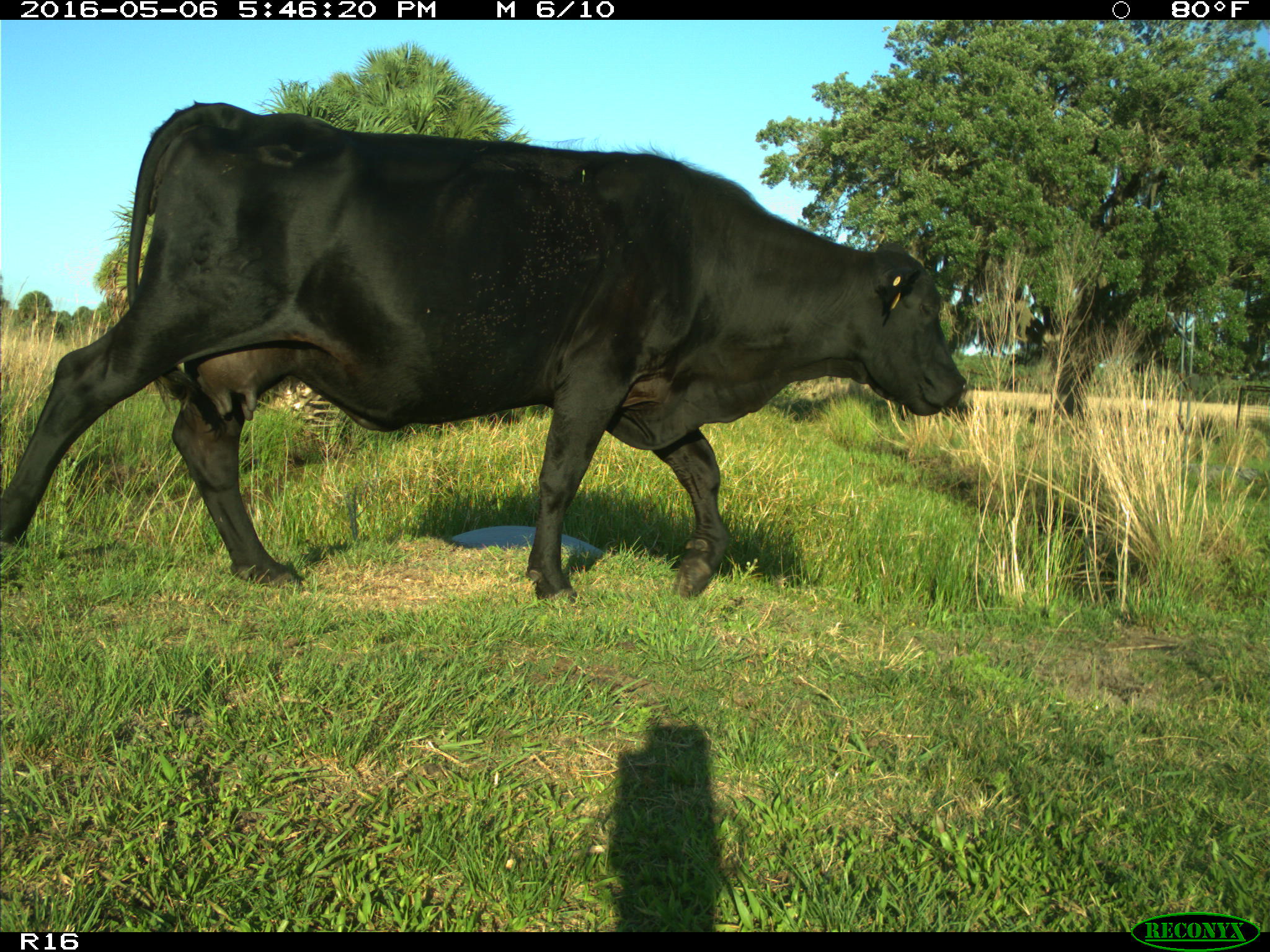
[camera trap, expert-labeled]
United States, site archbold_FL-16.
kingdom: Animalia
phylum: Chordata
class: Mammalia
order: Artiodactyla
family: Bovidae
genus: Bos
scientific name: Bos taurus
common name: domestic cow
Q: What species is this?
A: Bos taurus (domestic cow).